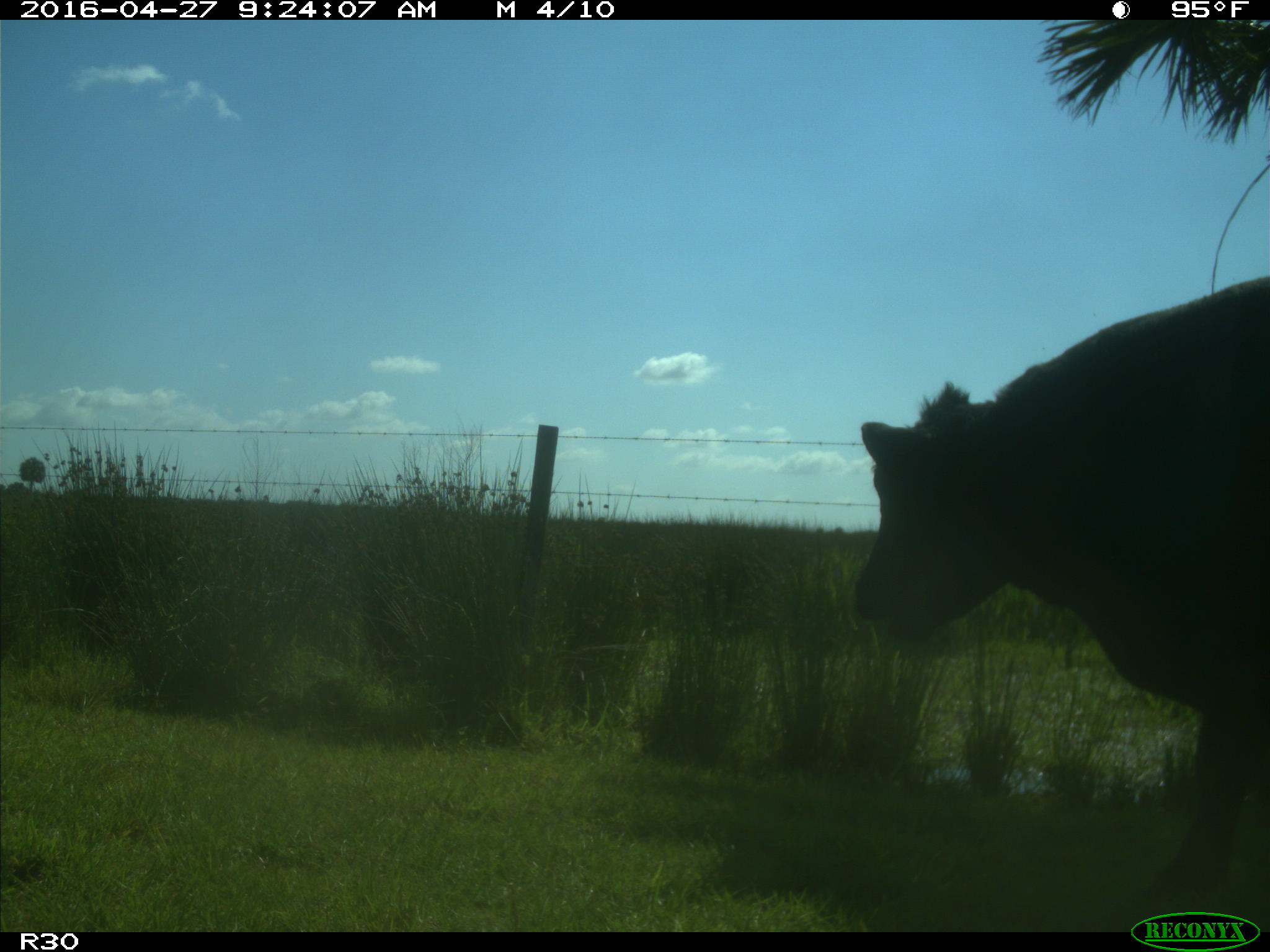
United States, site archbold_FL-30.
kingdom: Animalia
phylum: Chordata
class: Mammalia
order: Artiodactyla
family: Bovidae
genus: Bos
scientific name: Bos taurus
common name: domestic cow